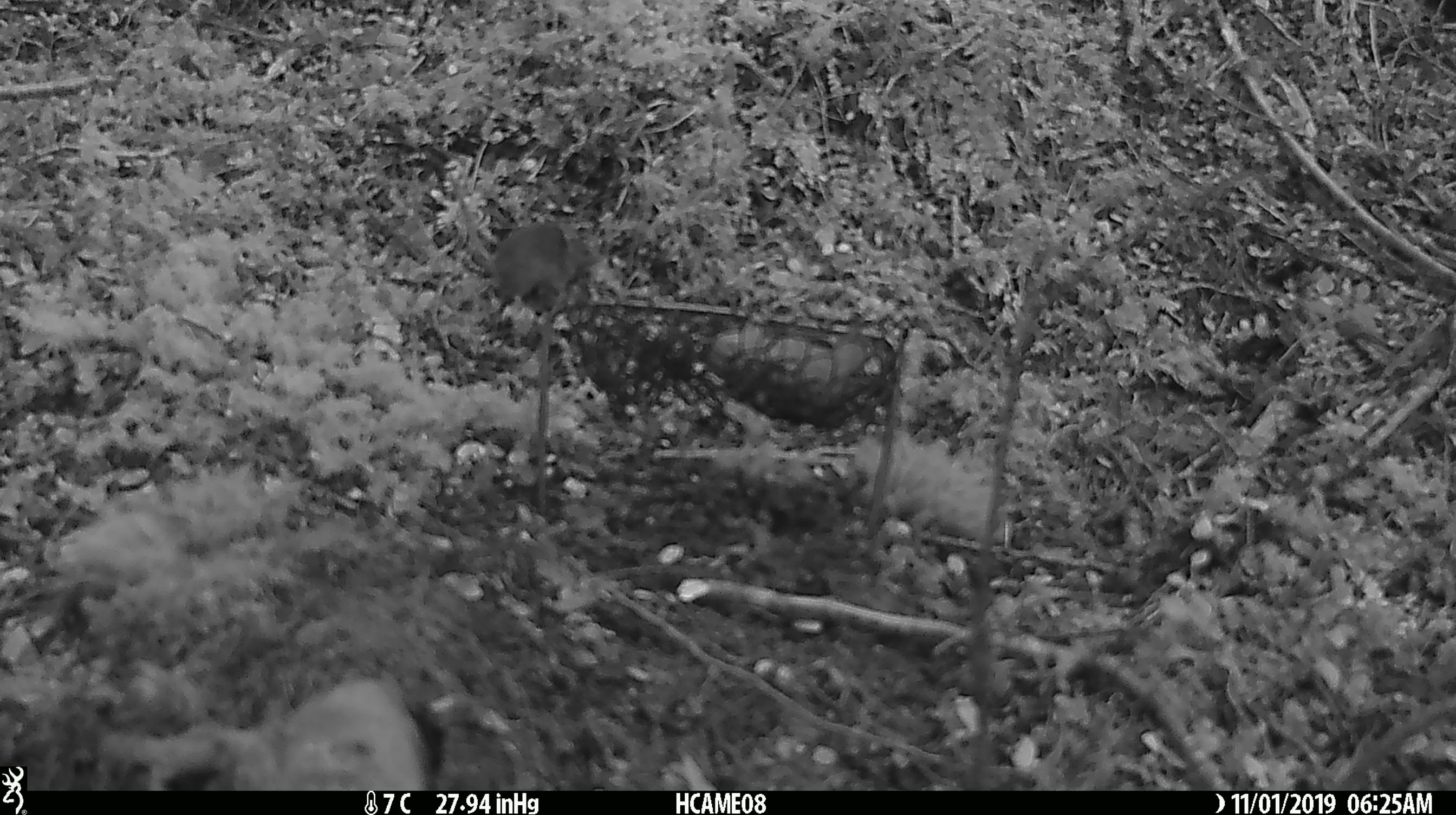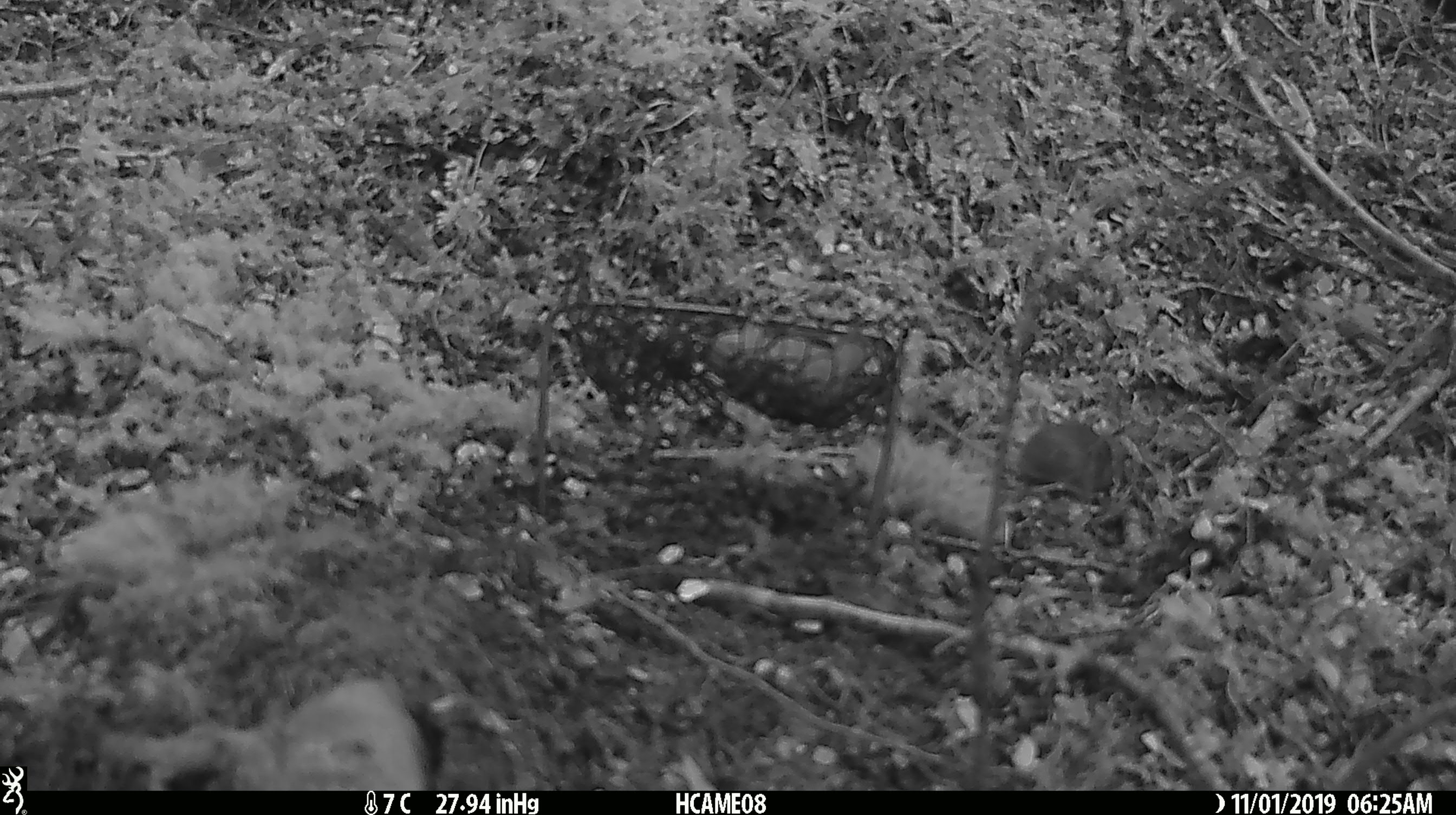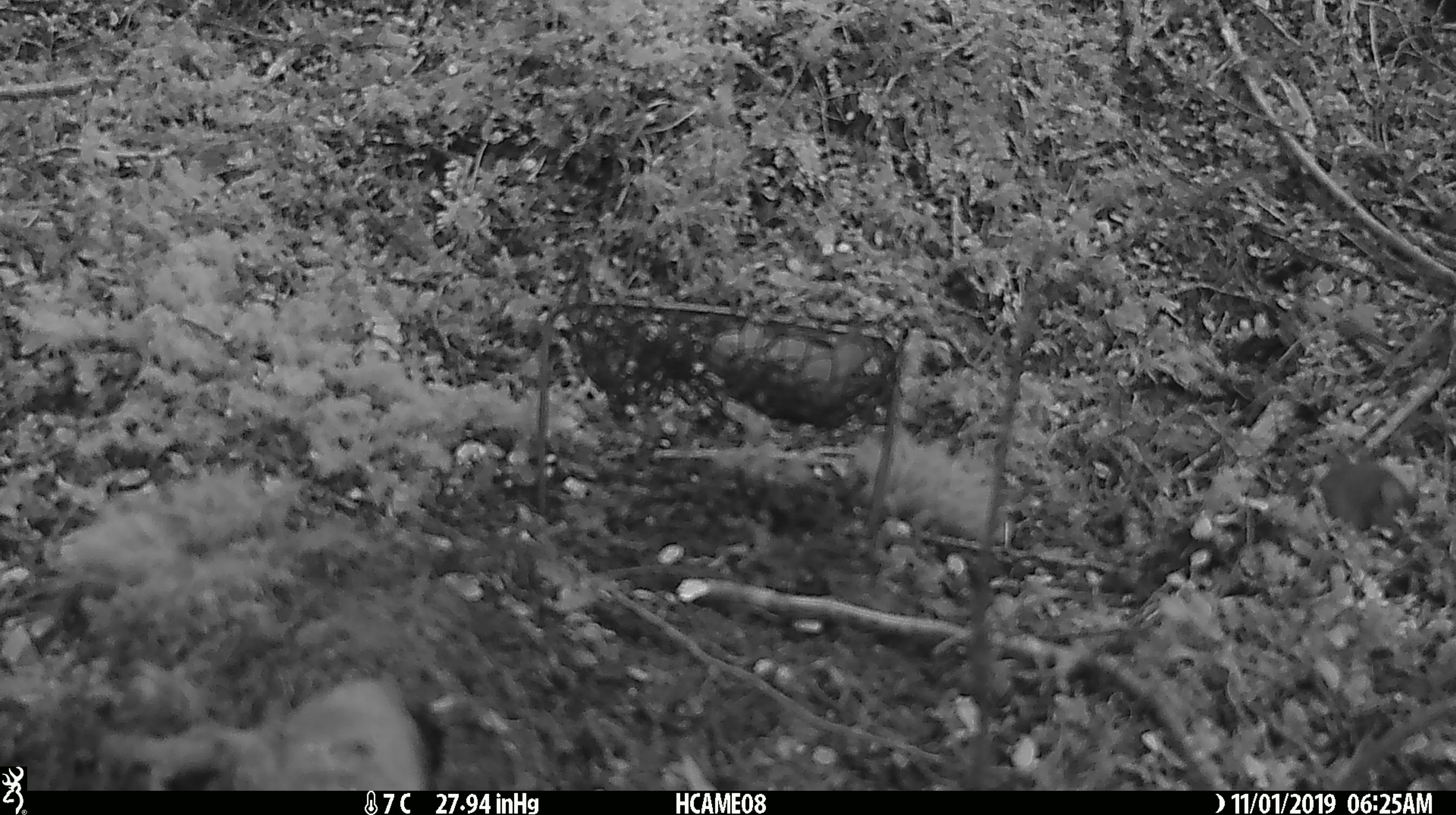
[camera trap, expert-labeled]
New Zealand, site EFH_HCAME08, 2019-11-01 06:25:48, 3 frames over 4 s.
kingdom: Animalia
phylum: Chordata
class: Mammalia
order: Rodentia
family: Muridae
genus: Mus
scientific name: Mus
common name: mouse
Mouse (Mus).